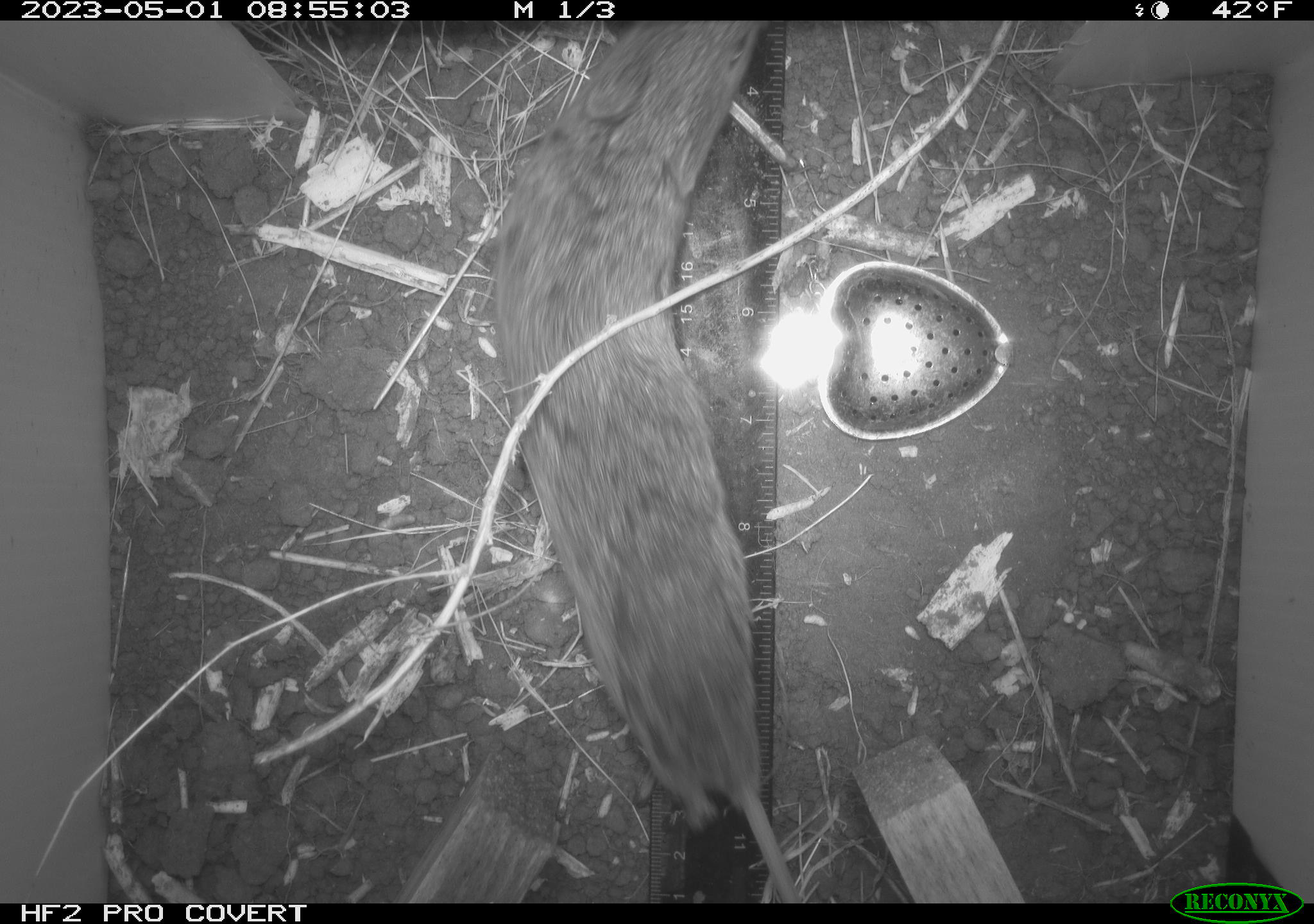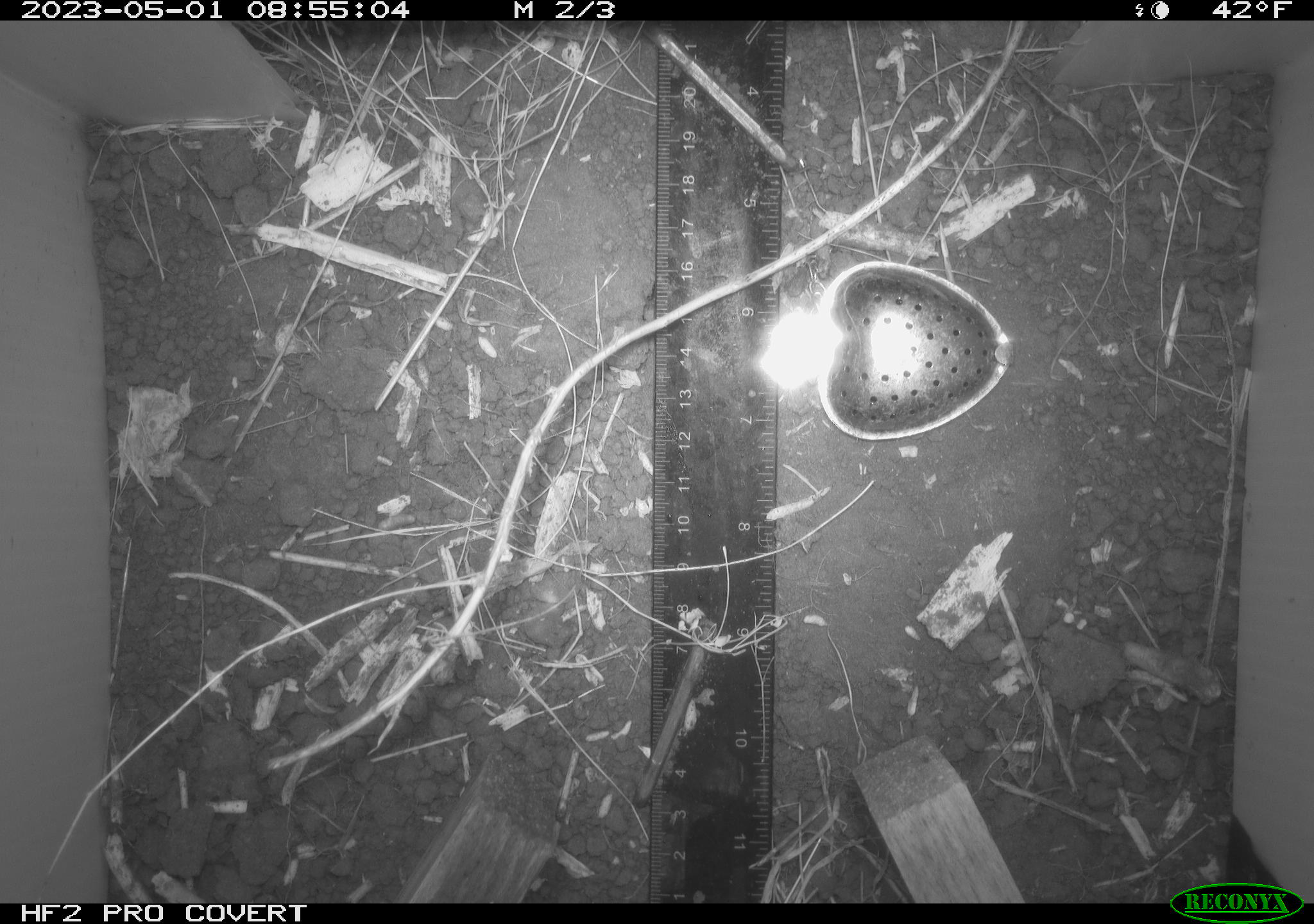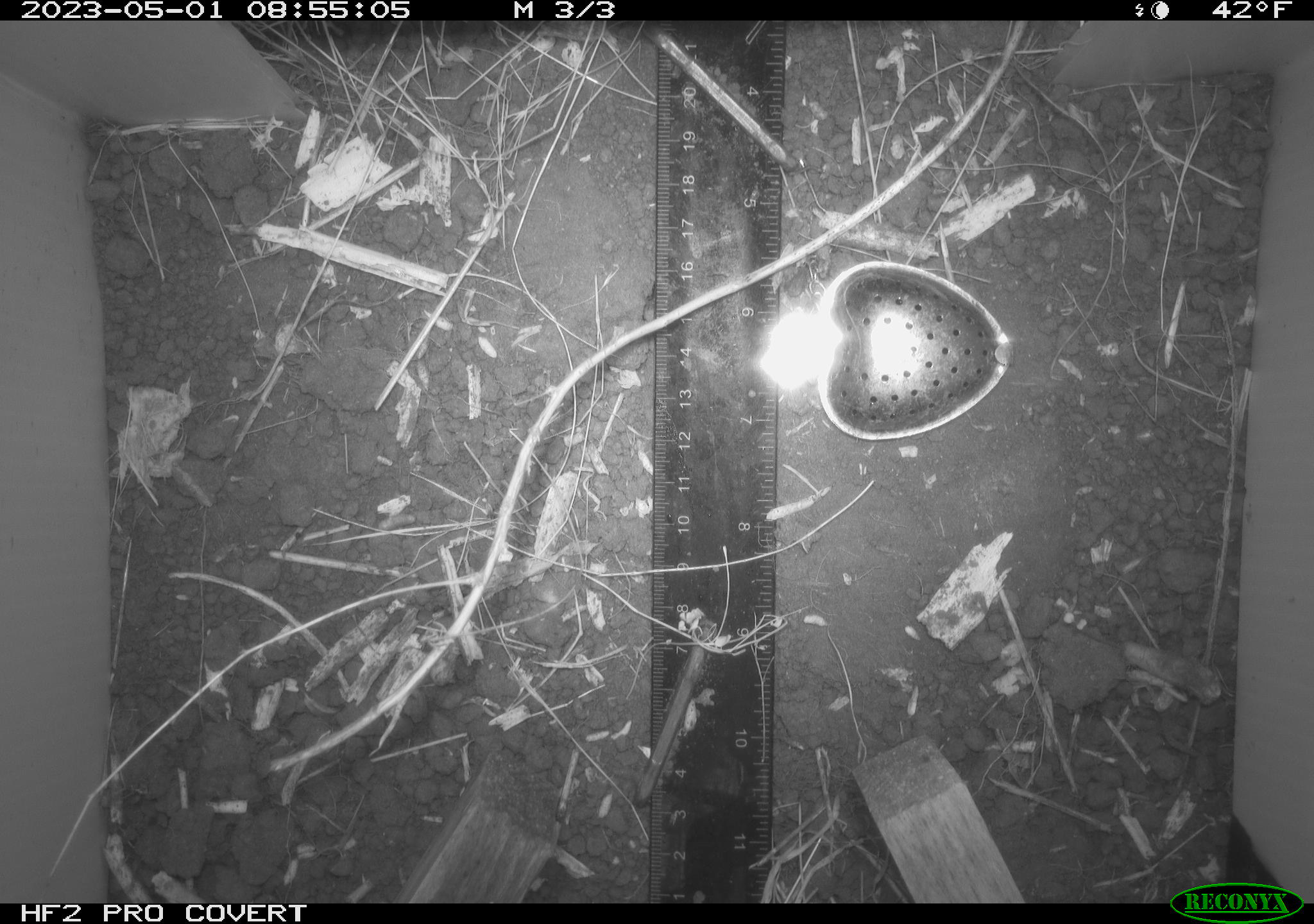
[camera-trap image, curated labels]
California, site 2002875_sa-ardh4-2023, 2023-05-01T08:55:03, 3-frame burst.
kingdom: Animalia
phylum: Chordata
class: Mammalia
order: Rodentia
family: Cricetidae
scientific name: Arvicolinae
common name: voles, lemmings, and muskrats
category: arvicolinae subfamily